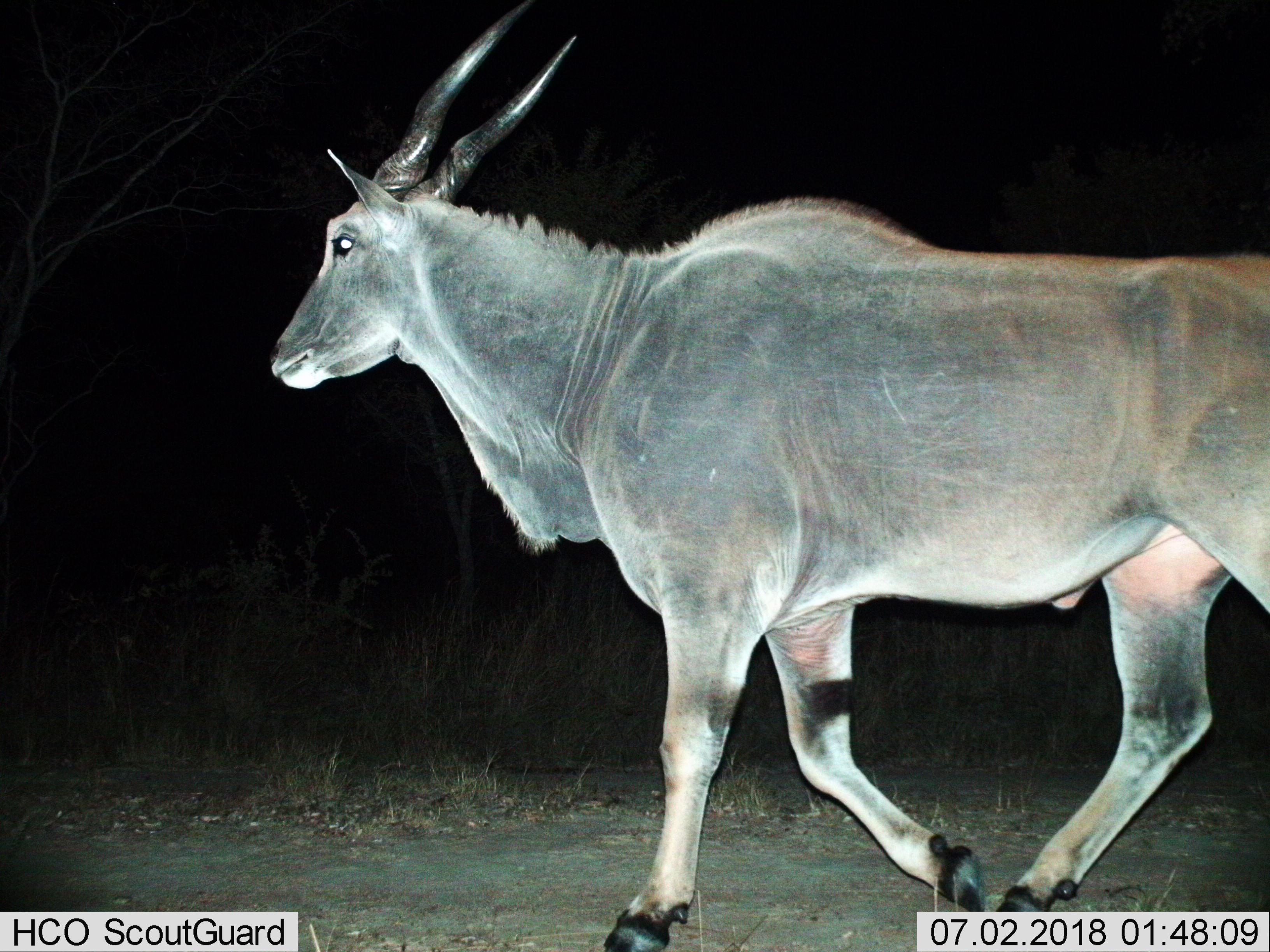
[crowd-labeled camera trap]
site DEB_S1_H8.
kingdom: Animalia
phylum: Chordata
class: Mammalia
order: Artiodactyla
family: Bovidae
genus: Tragelaphus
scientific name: Tragelaphus oryx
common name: eland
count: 1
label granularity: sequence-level